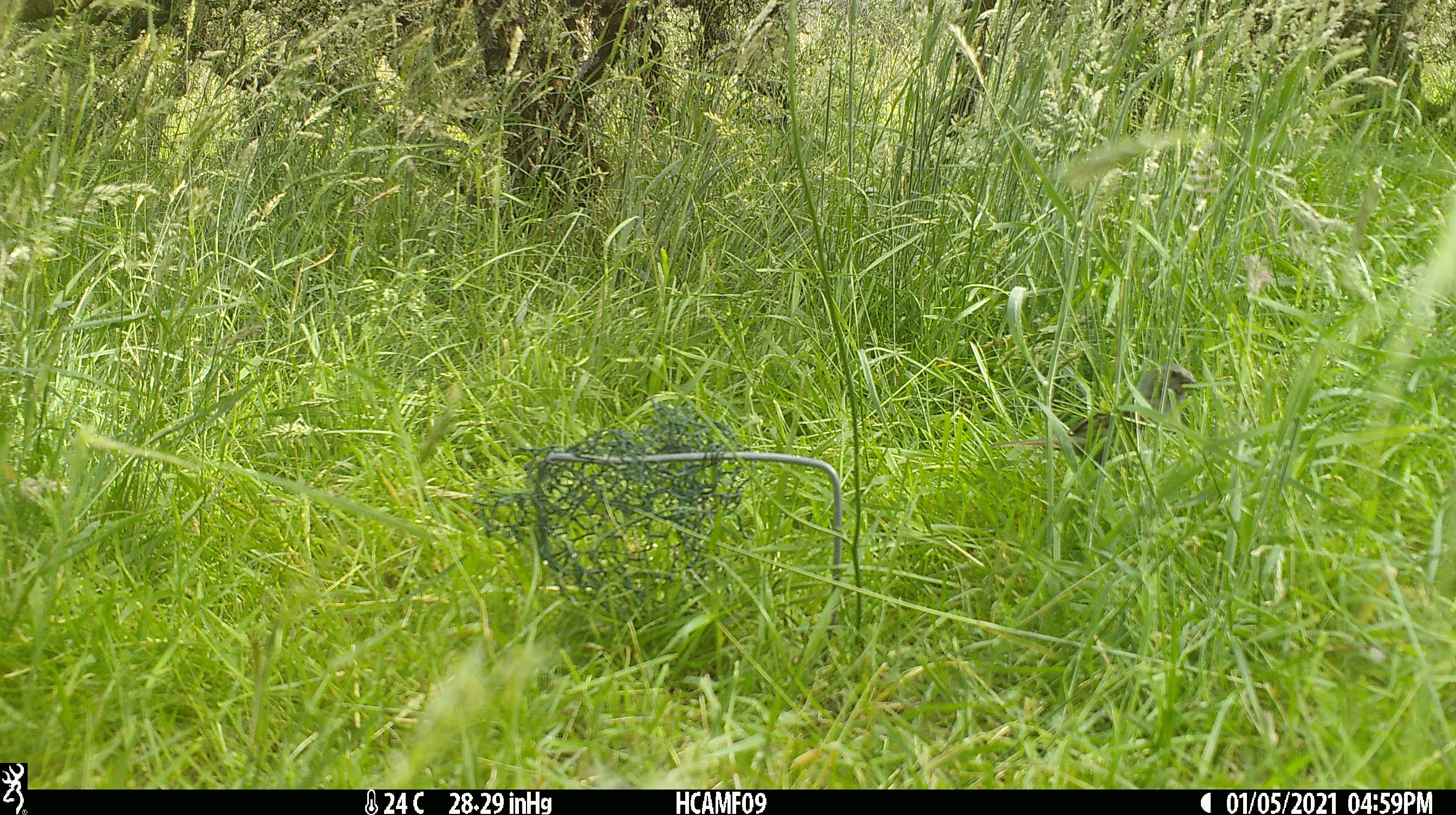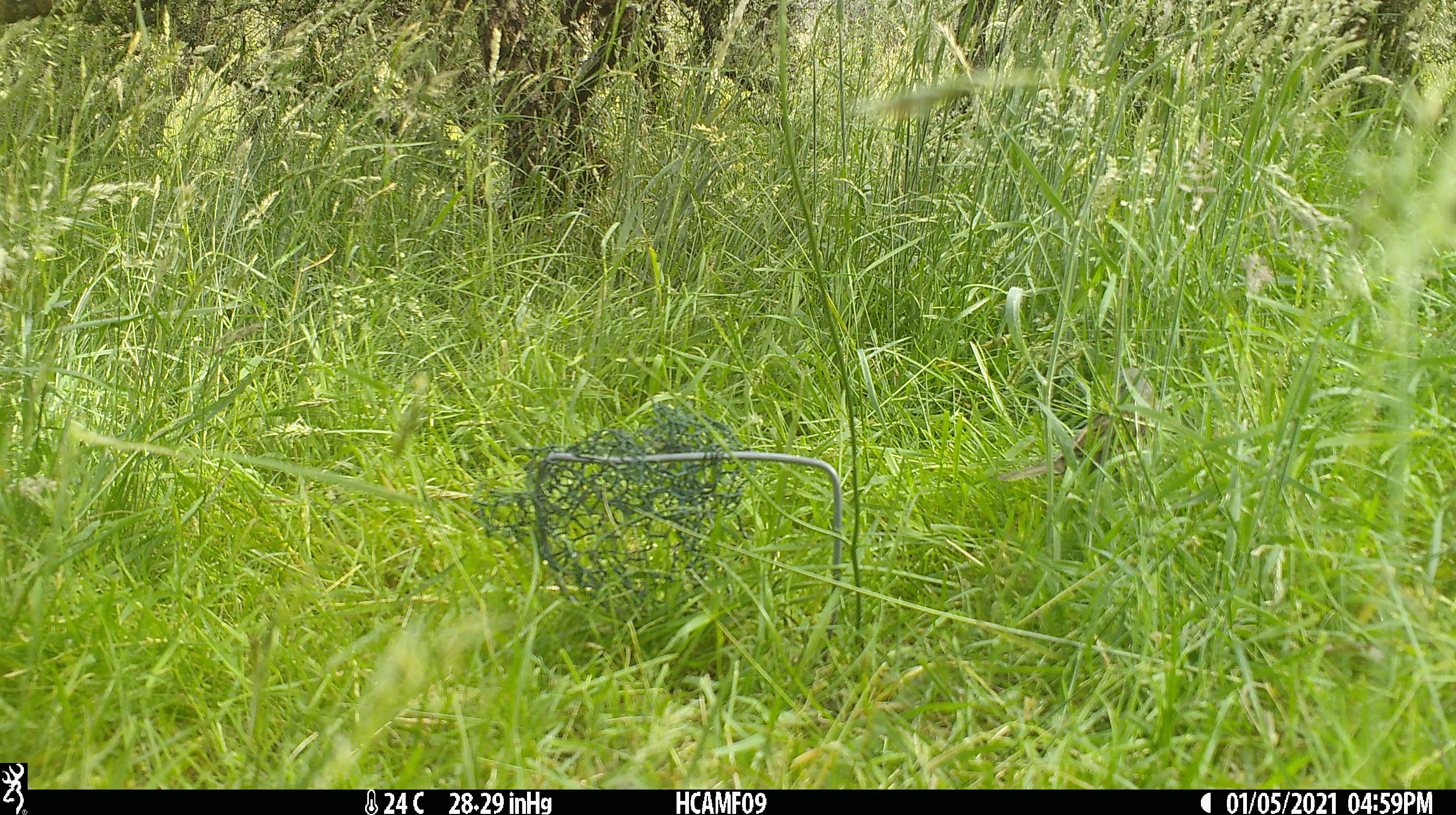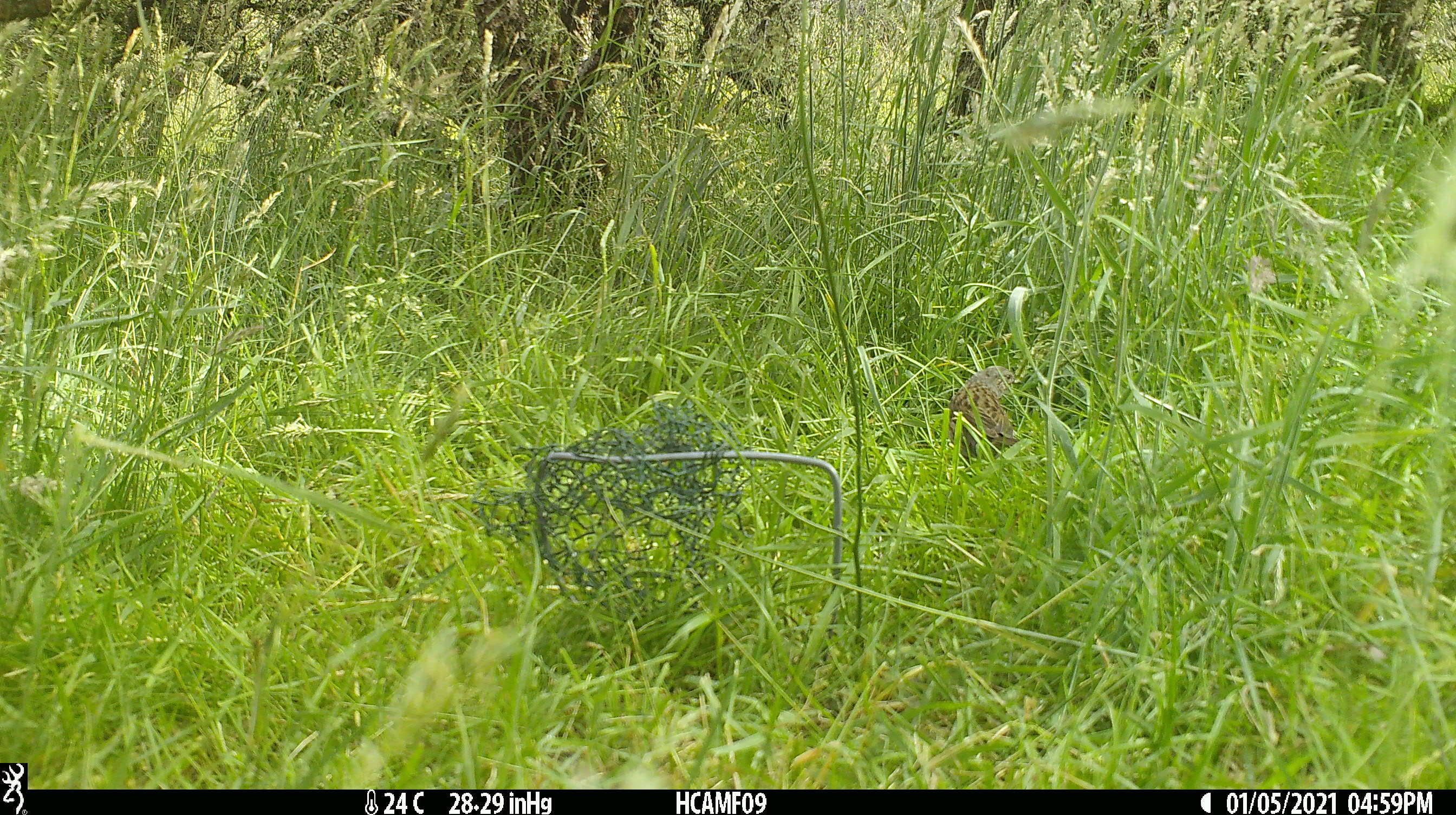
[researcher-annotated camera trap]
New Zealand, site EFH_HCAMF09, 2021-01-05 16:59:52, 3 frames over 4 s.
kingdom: Animalia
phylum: Chordata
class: Aves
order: Passeriformes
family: Prunellidae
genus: Prunella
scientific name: Prunella modularis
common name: dunnock